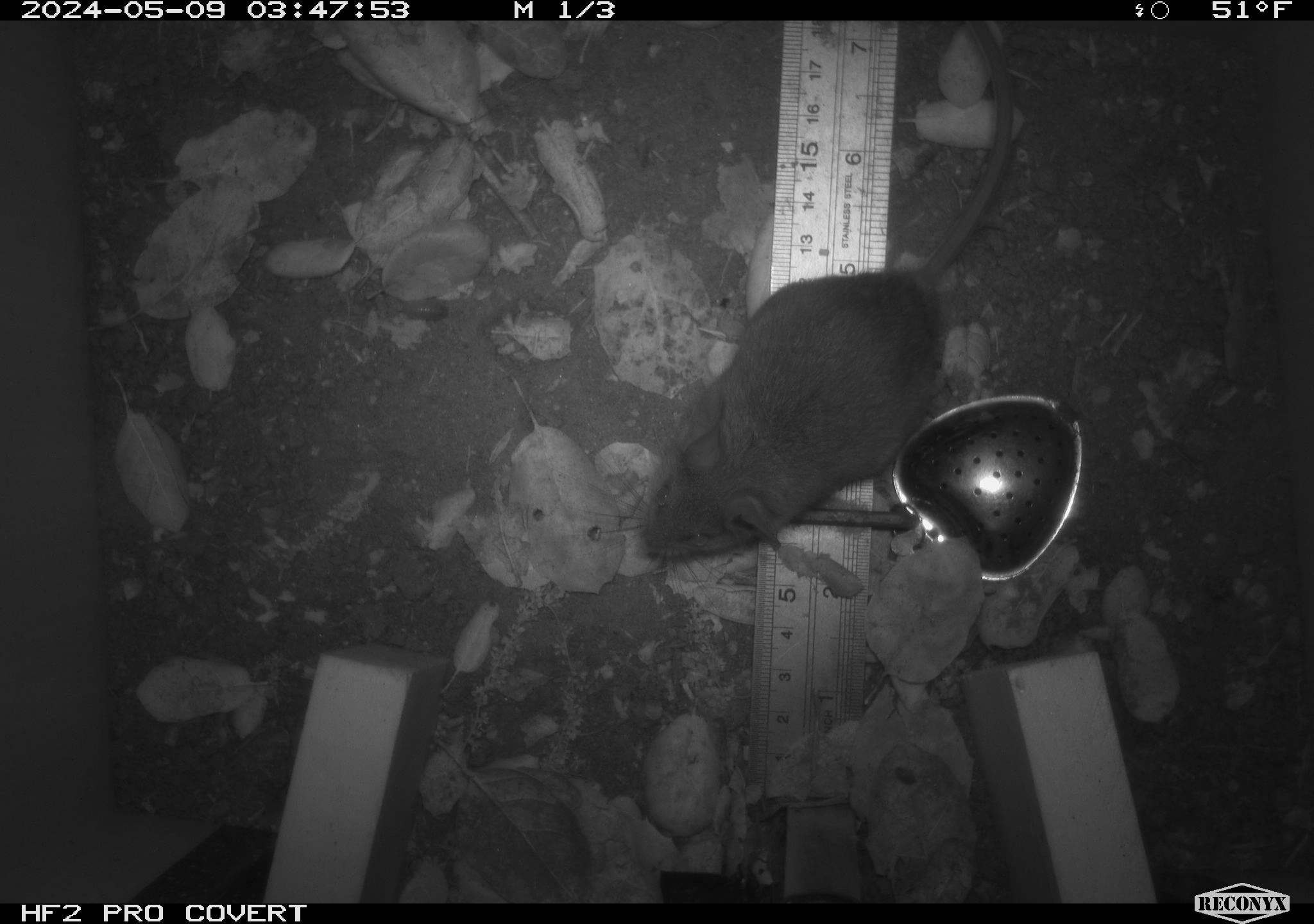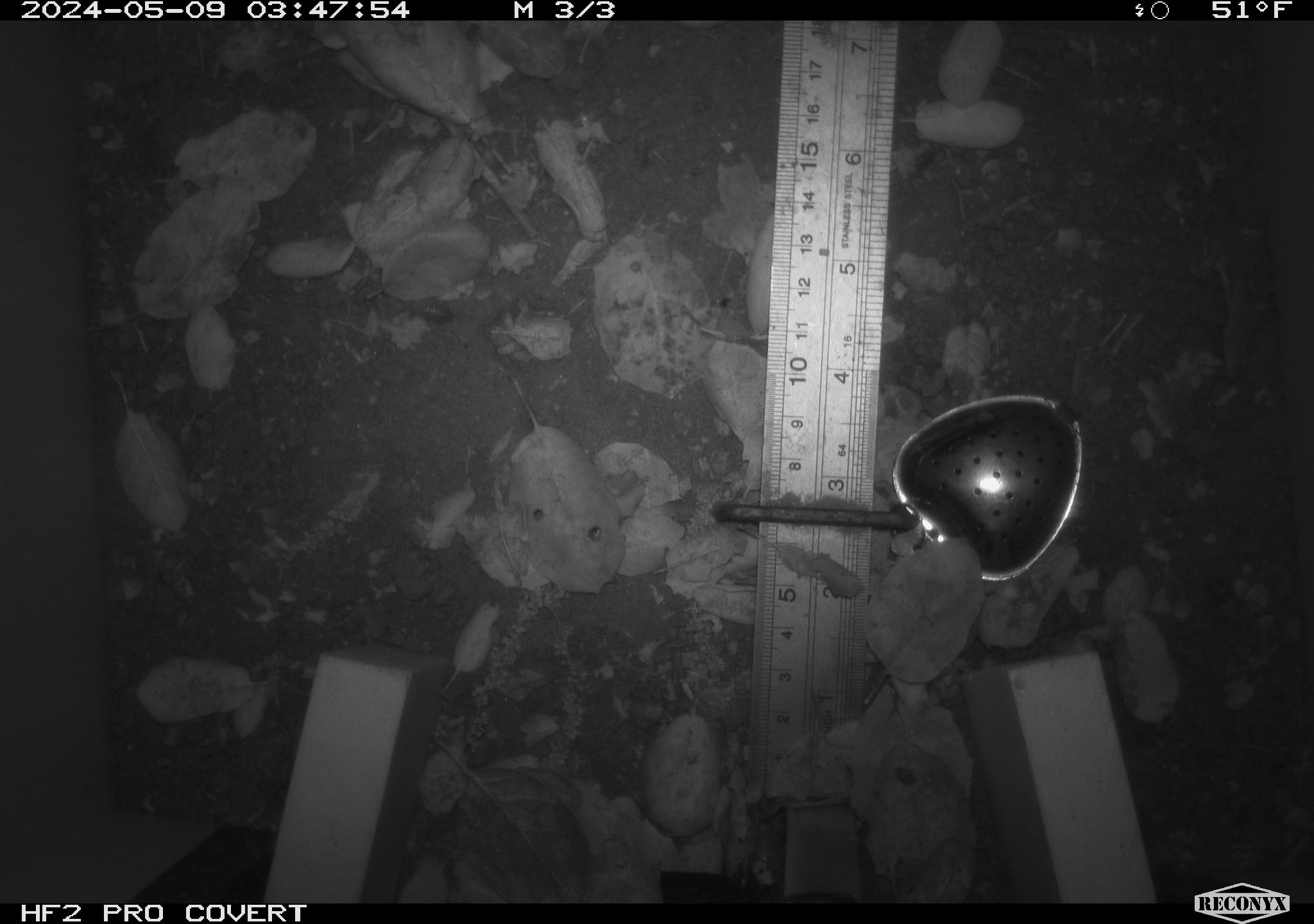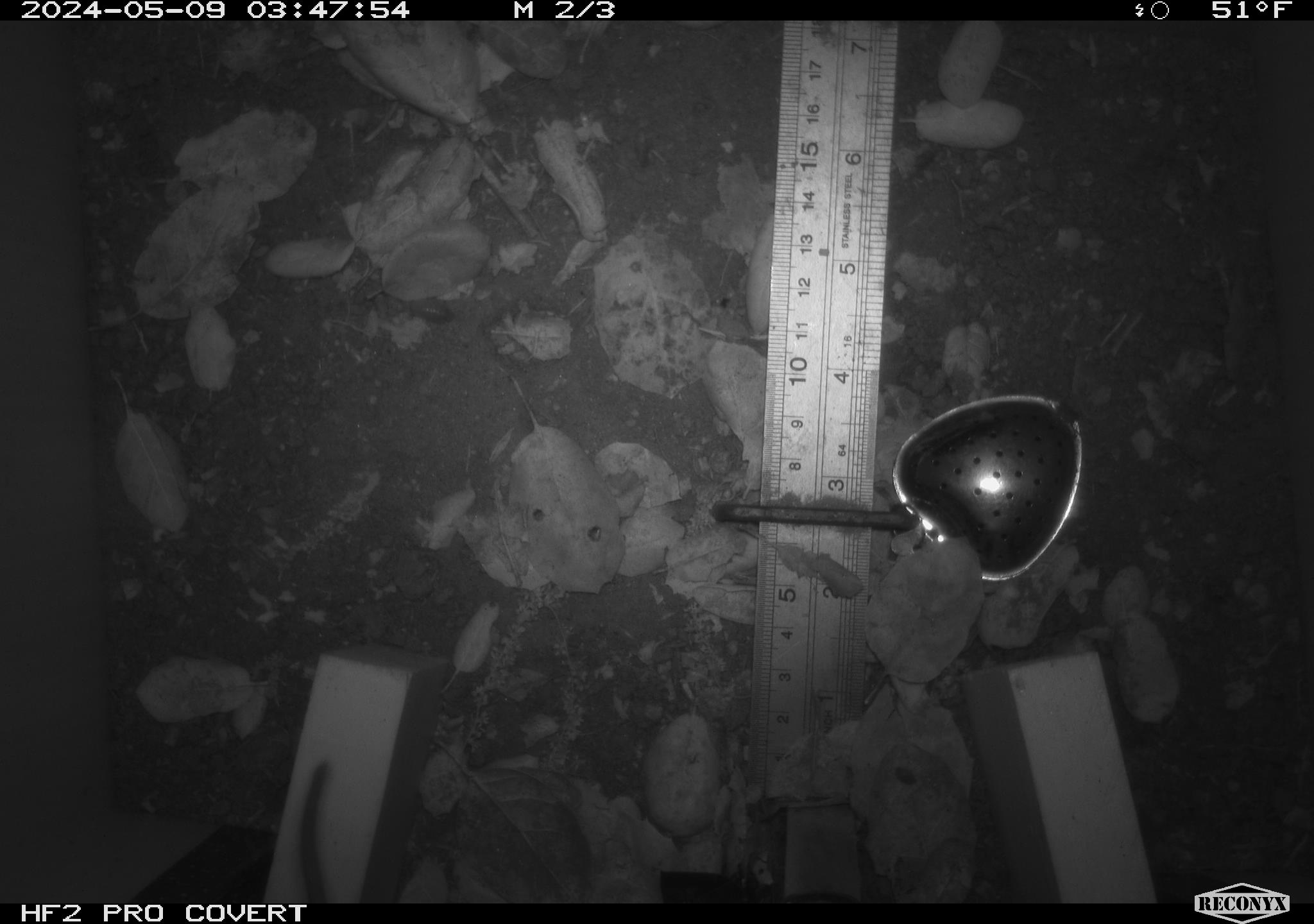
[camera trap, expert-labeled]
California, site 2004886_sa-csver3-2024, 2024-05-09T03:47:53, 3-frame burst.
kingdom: Animalia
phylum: Chordata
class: Mammalia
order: Rodentia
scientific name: Rodentia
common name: rodent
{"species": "rodent (Rodentia)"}